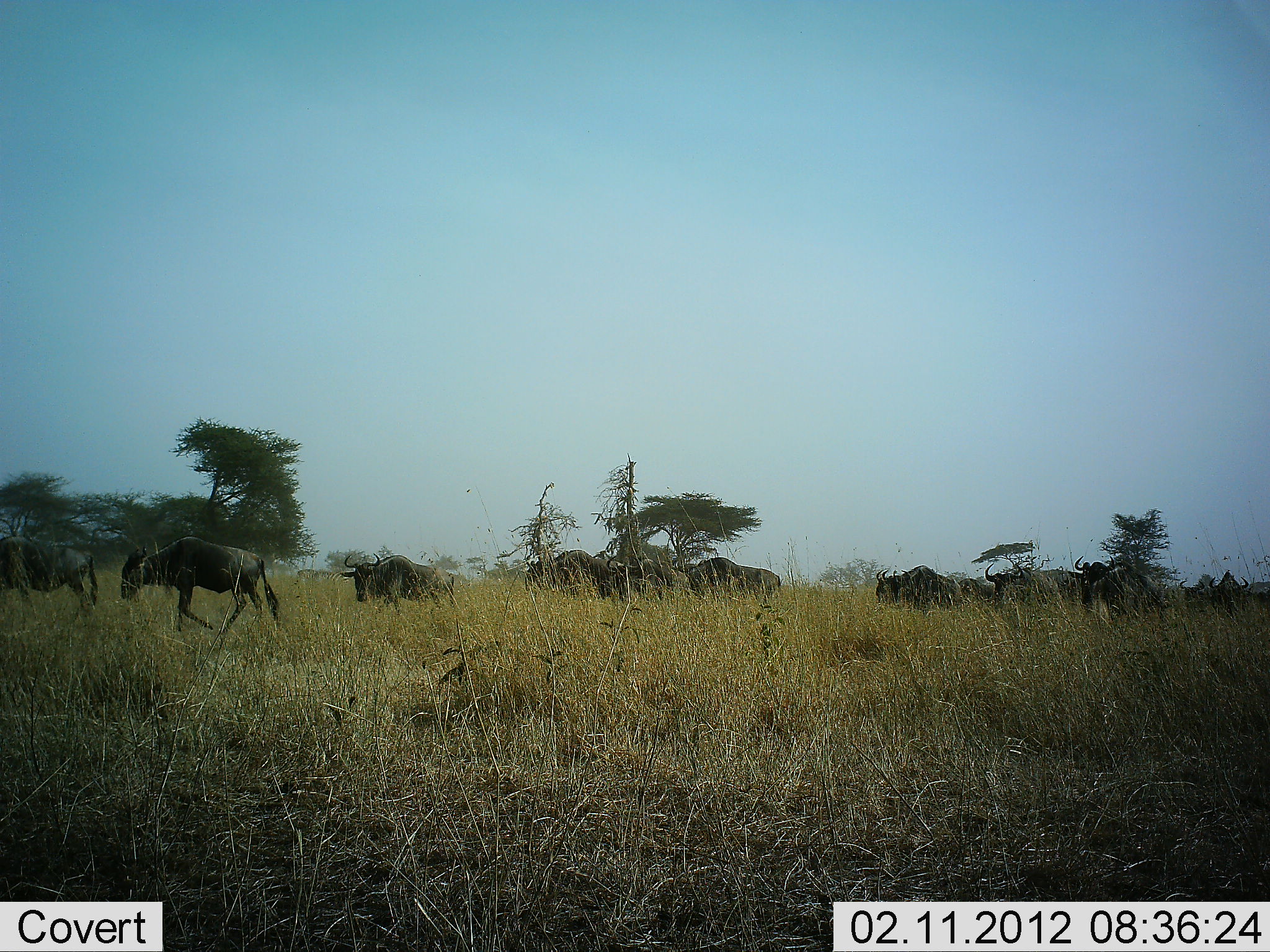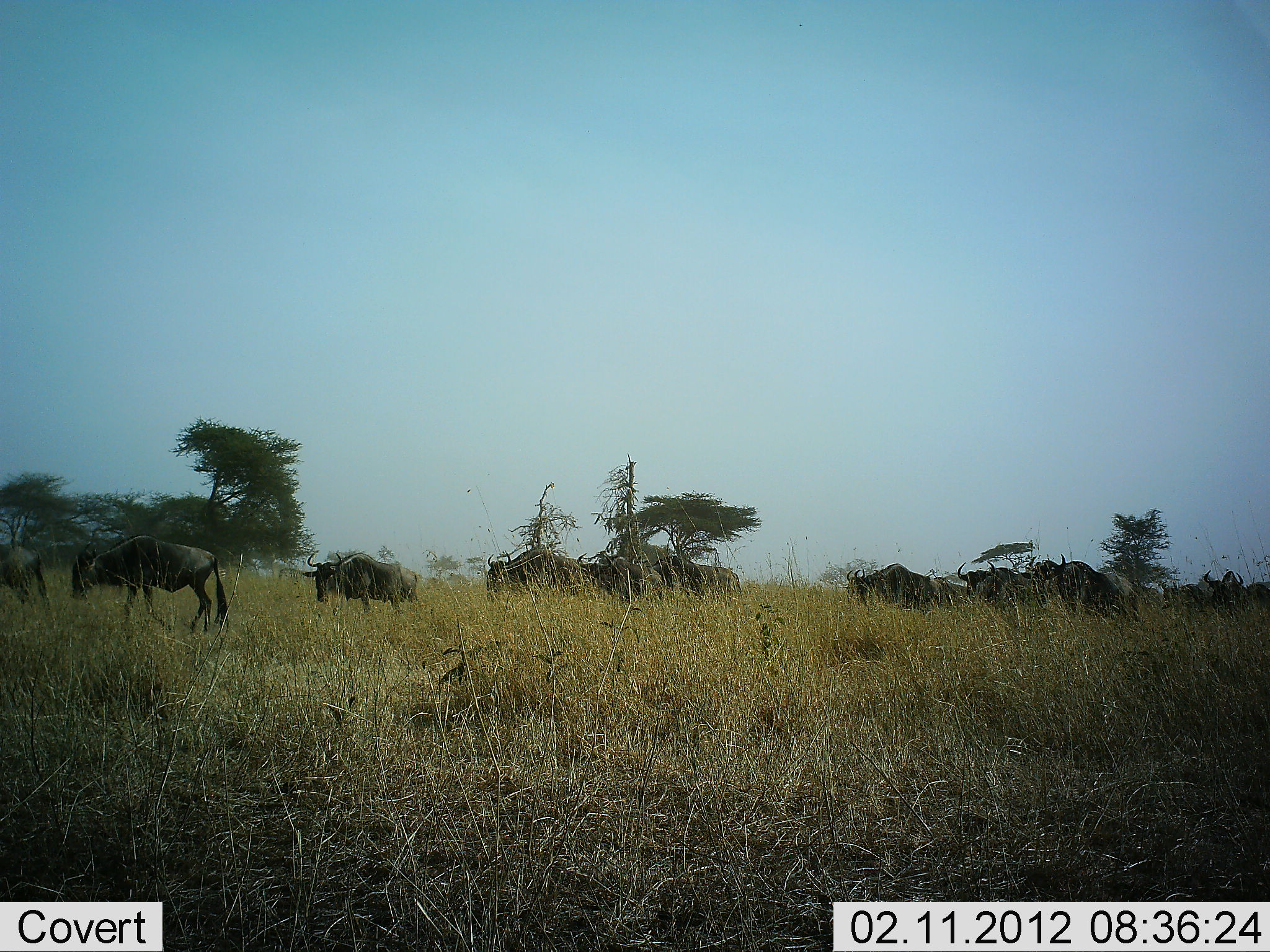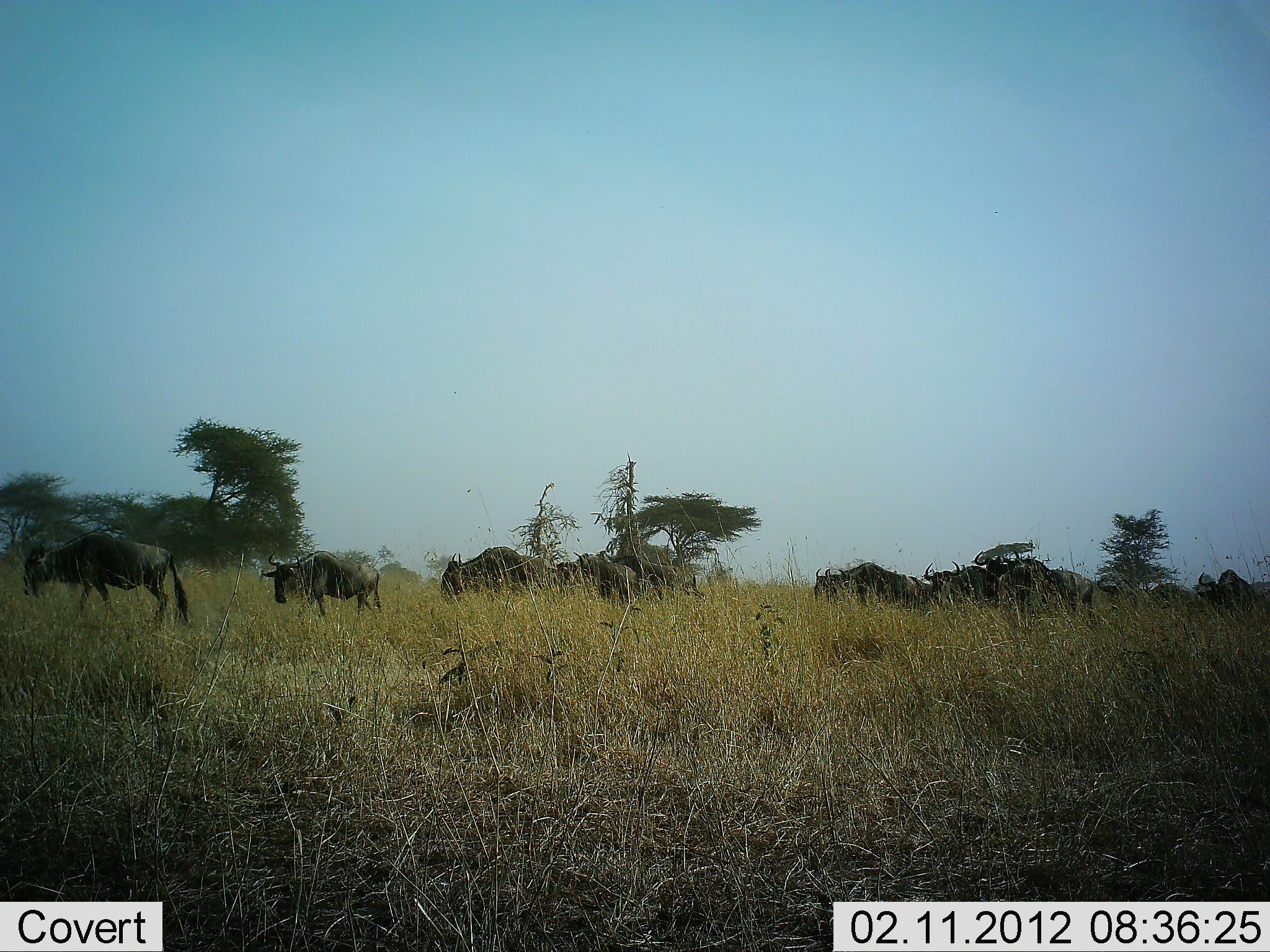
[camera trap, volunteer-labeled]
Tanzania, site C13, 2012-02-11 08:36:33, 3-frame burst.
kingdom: Animalia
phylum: Chordata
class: Mammalia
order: Artiodactyla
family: Bovidae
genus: Connochaetes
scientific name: Connochaetes taurinus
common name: blue wildebeest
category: wildebeest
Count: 11-50.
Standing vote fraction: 4%.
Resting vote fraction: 0%.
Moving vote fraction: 100%.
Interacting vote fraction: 0%.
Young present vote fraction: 0%.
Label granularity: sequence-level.